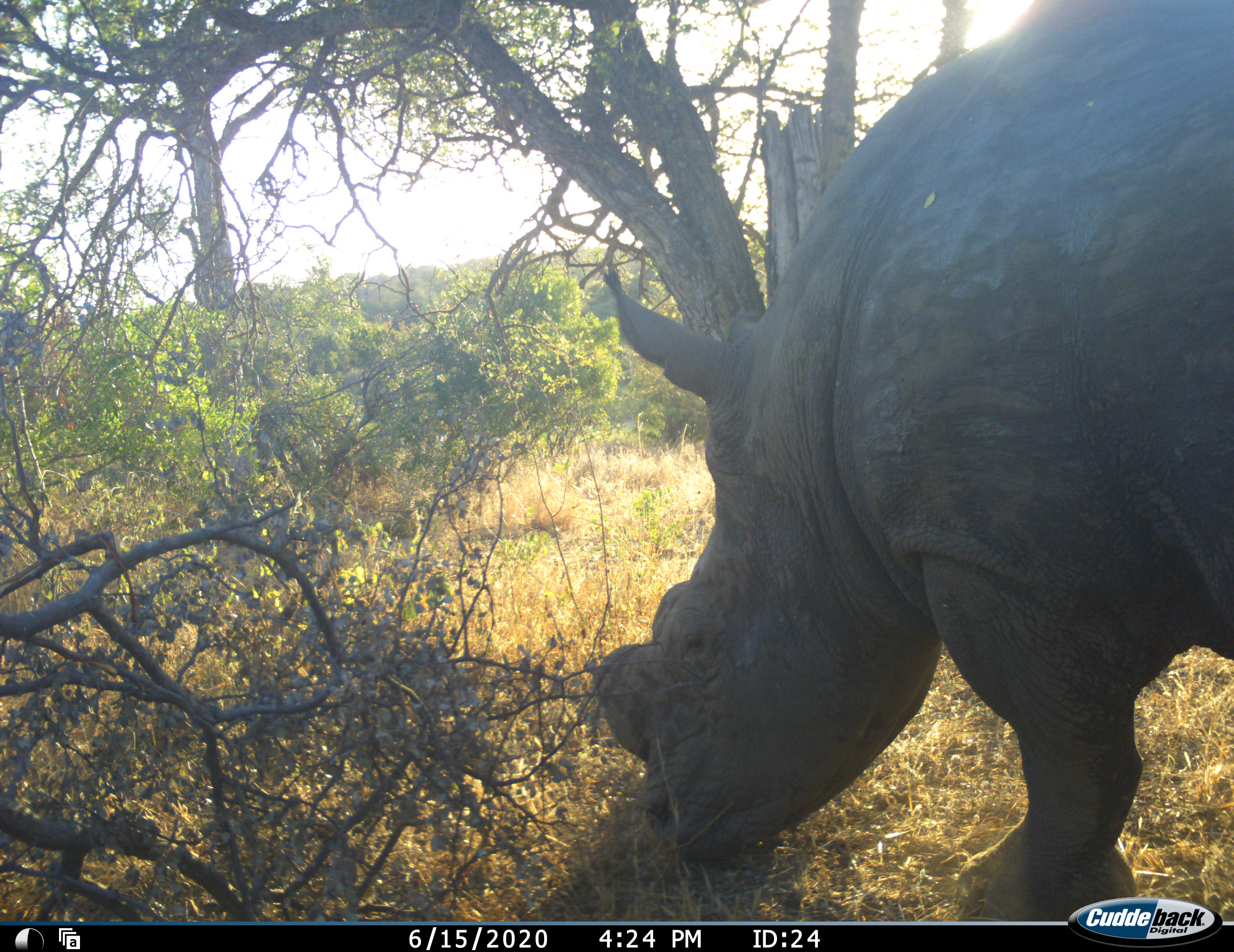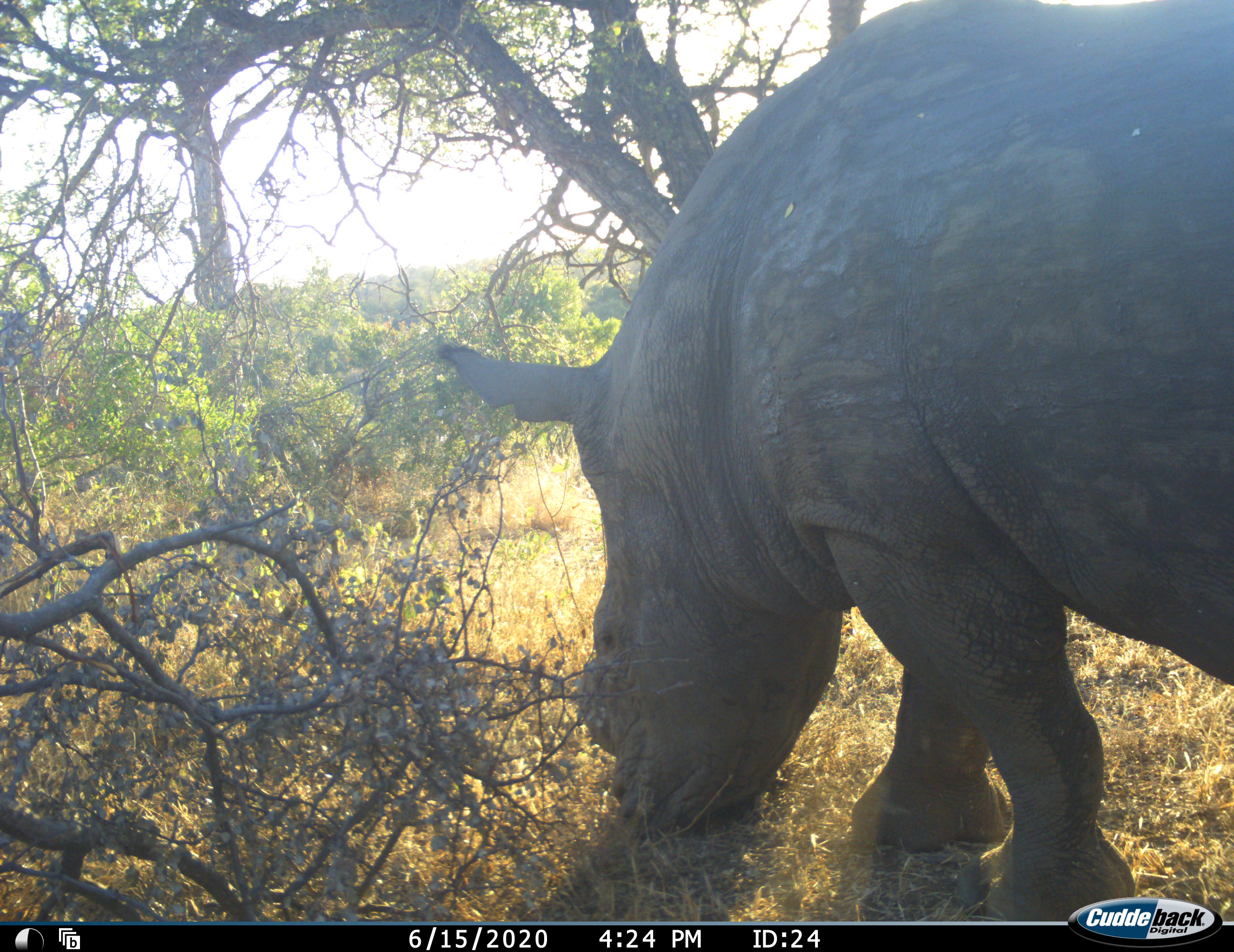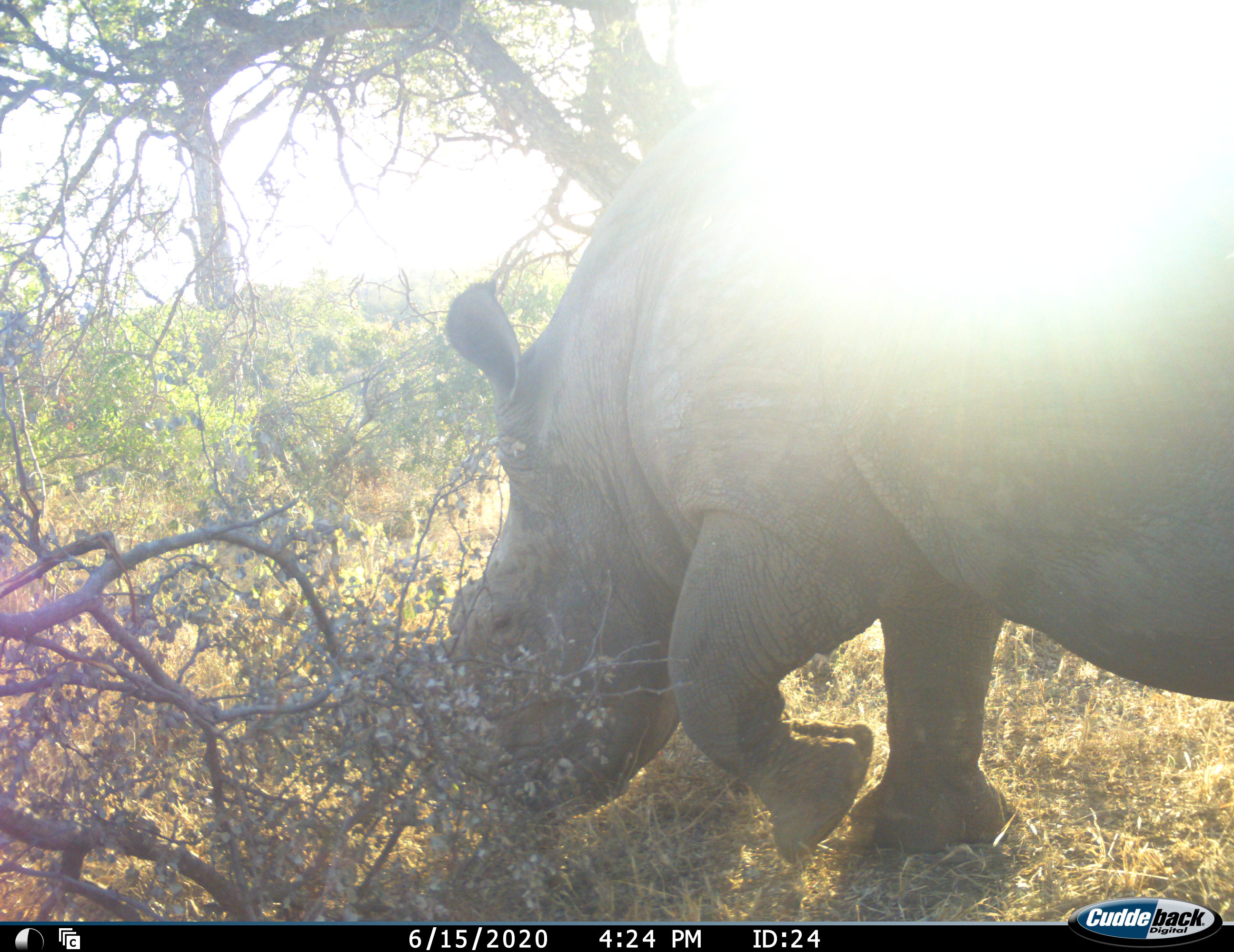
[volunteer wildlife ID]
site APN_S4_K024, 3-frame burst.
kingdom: Animalia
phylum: Chordata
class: Mammalia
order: Perissodactyla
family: Rhinocerotidae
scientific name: Rhinocerotidae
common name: unknown rhinoceros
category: rhinocerosunknown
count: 1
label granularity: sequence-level